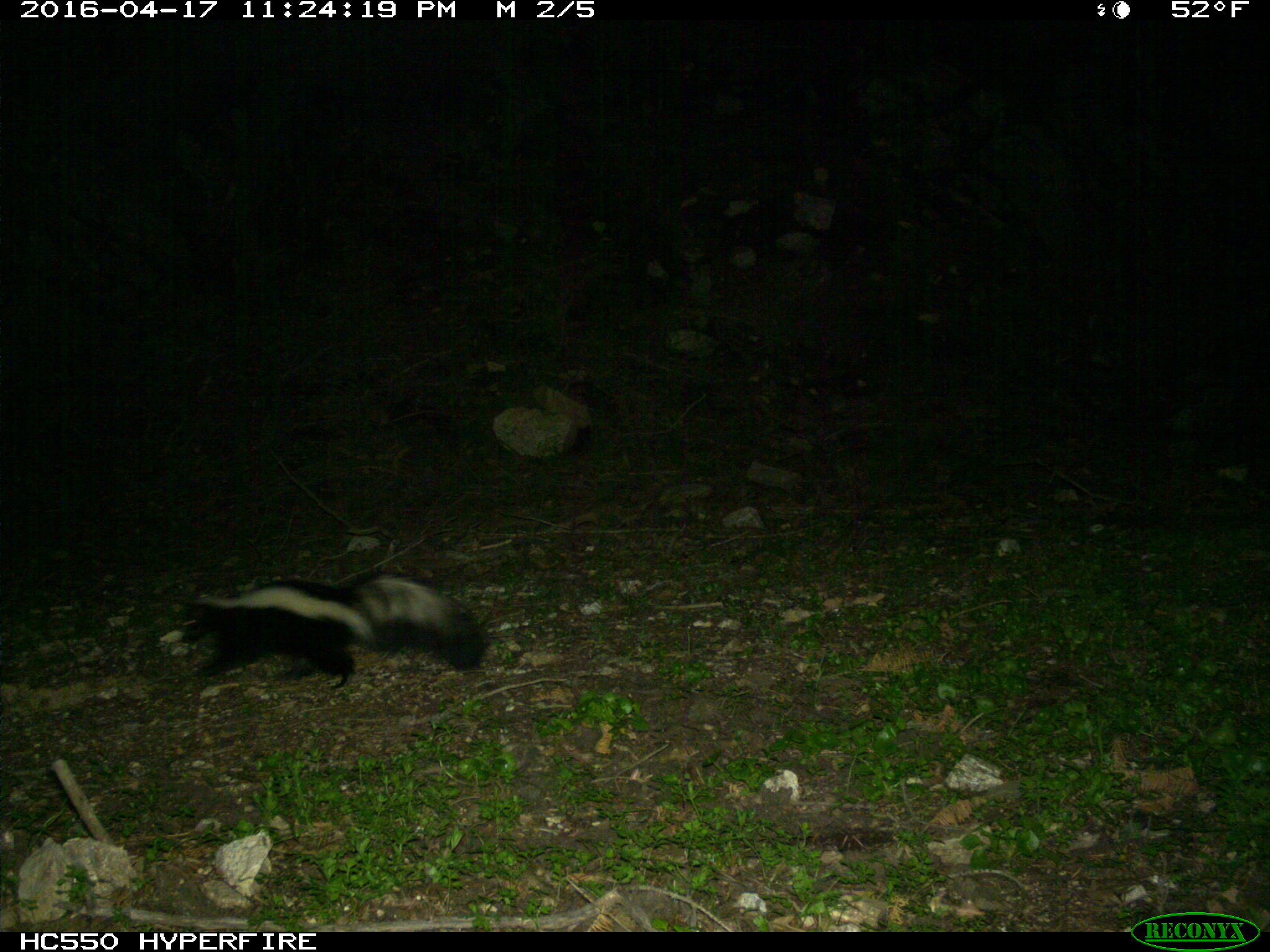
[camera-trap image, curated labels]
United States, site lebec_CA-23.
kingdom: Animalia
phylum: Chordata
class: Mammalia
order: Carnivora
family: Mephitidae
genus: Mephitis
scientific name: Mephitis mephitis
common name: striped skunk